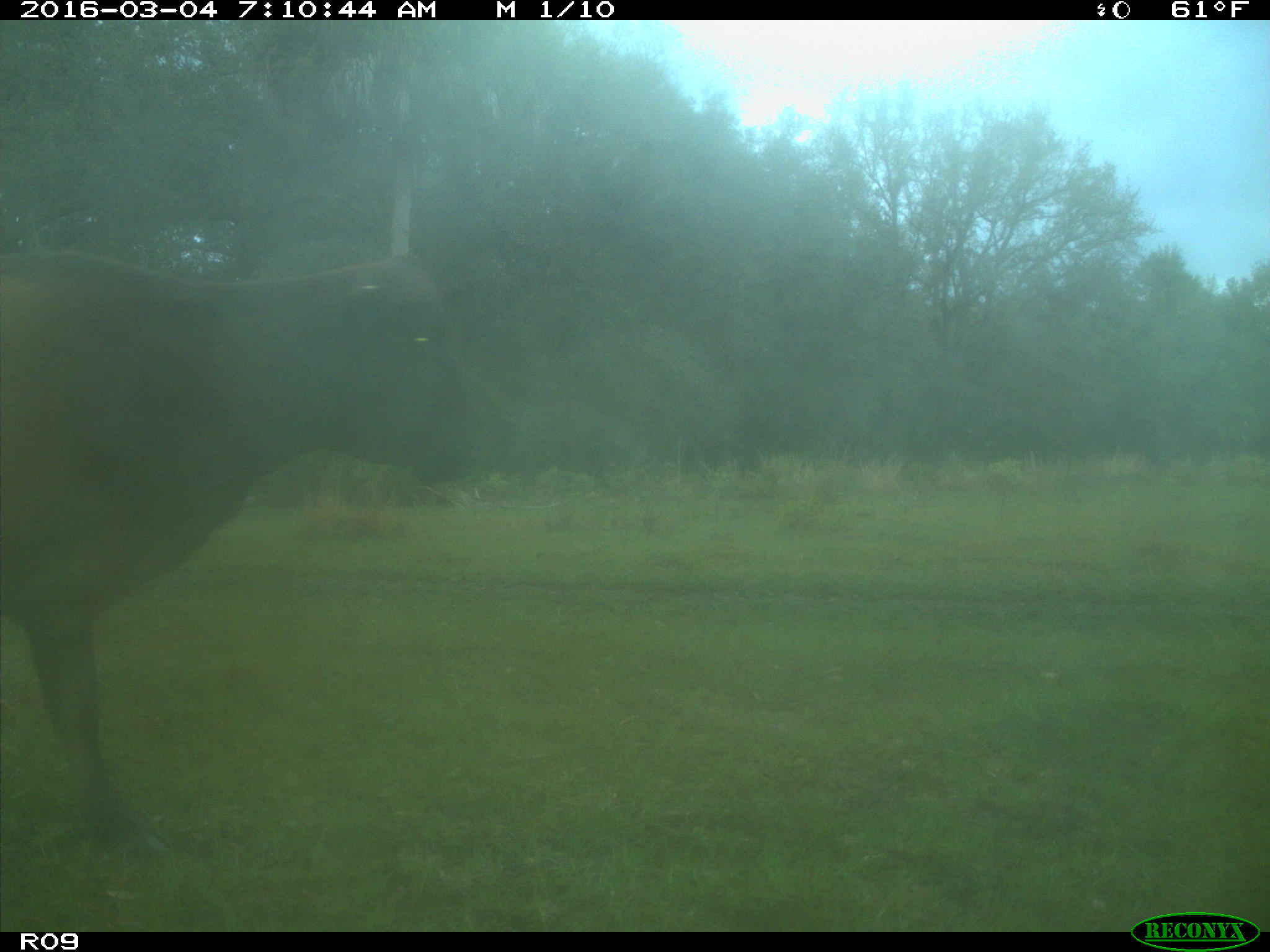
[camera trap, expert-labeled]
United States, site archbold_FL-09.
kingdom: Animalia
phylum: Chordata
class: Mammalia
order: Artiodactyla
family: Bovidae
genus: Bos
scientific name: Bos taurus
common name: domestic cow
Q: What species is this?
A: Bos taurus (domestic cow).